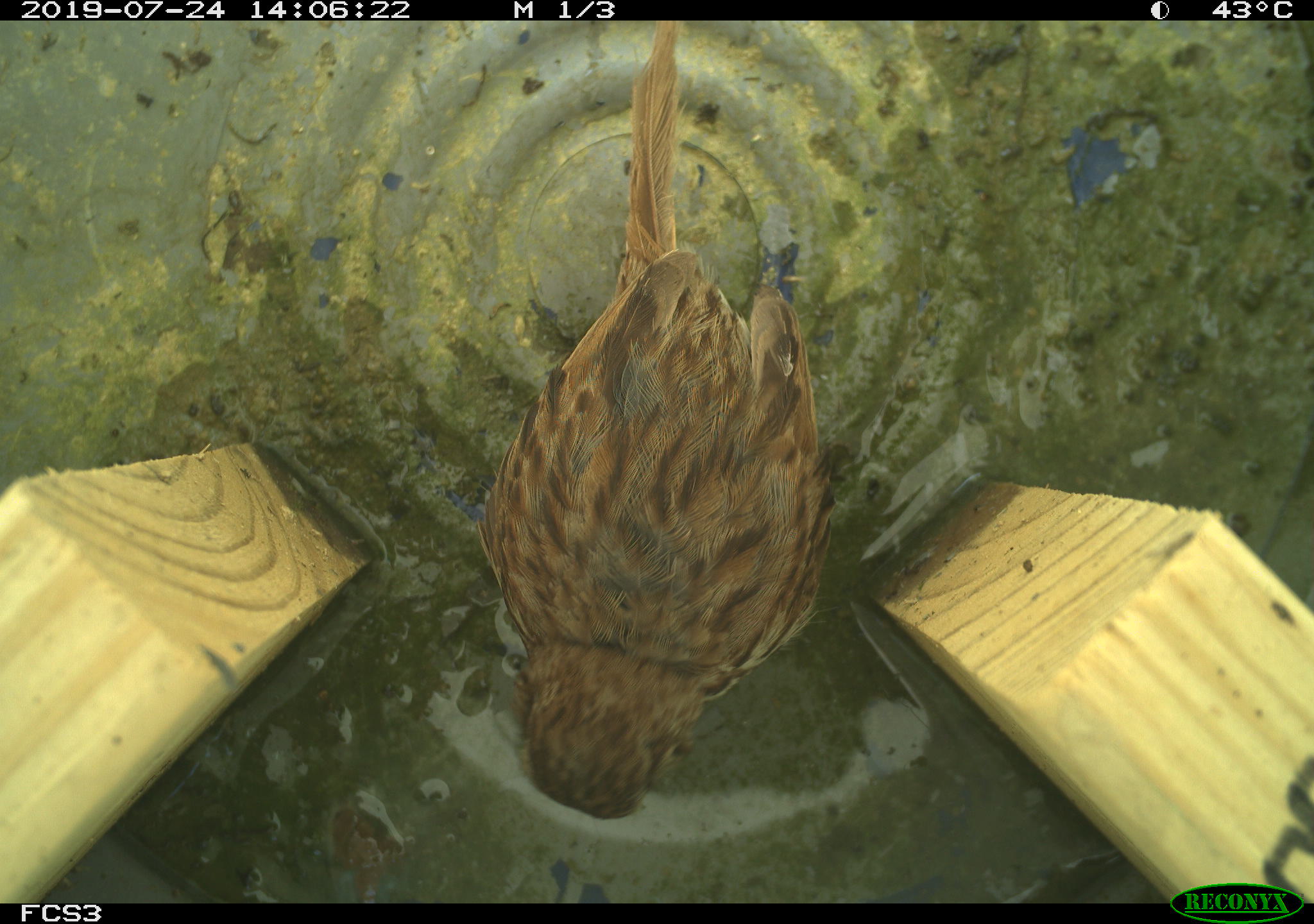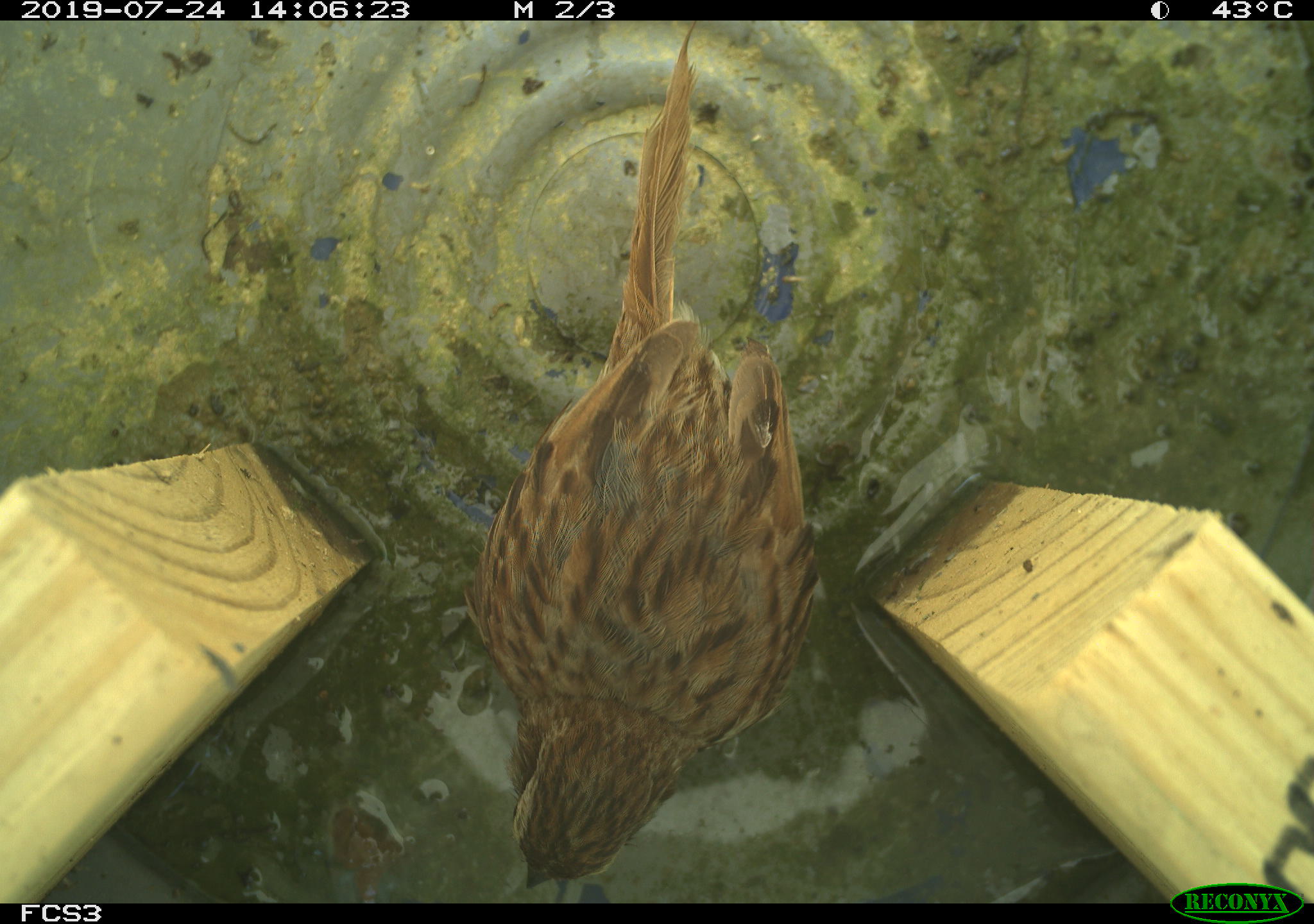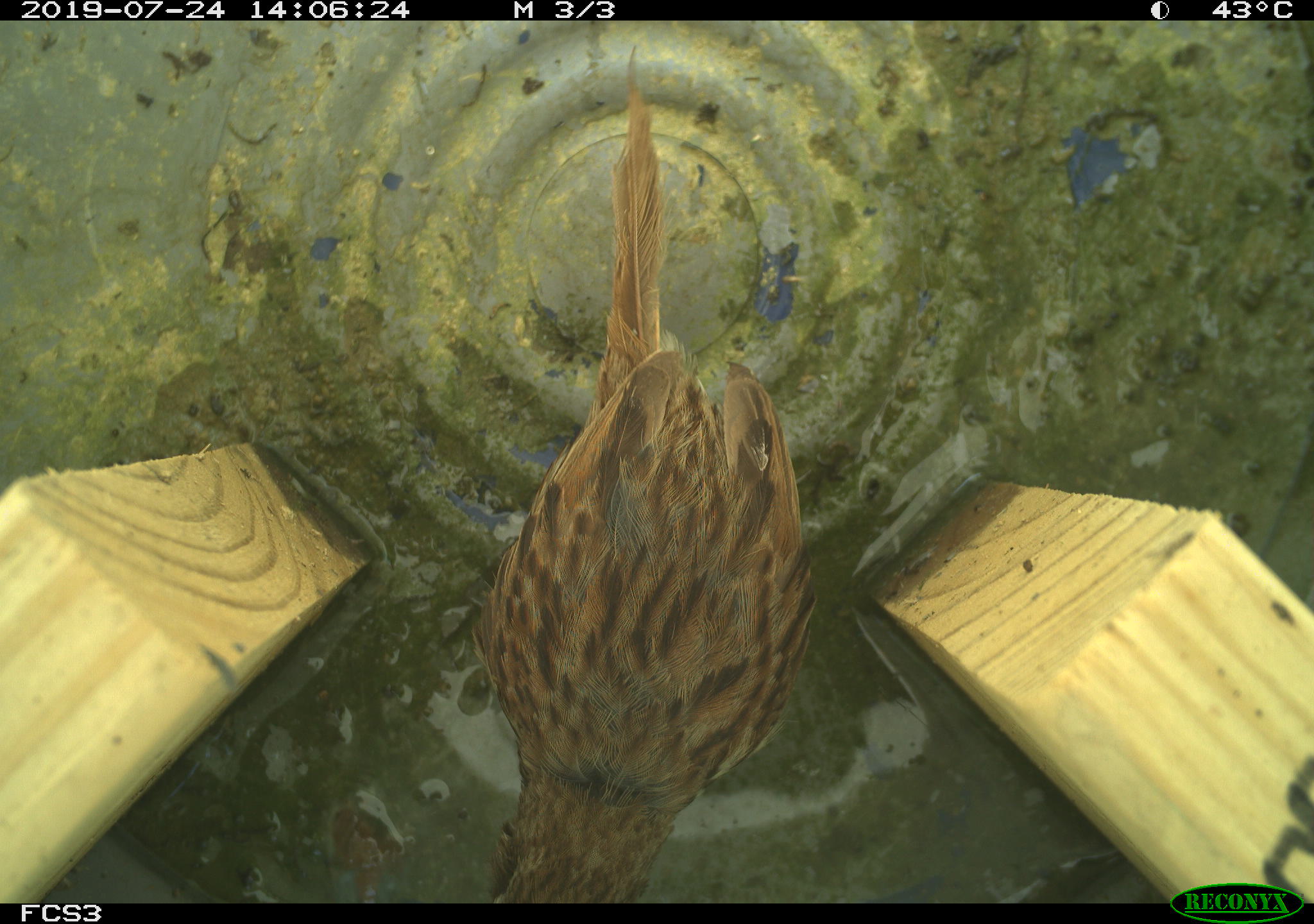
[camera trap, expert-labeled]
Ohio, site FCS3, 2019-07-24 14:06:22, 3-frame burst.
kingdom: Animalia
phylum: Chordata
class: Aves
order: Passeriformes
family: Passerellidae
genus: Melospiza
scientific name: Melospiza melodia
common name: song sparrow